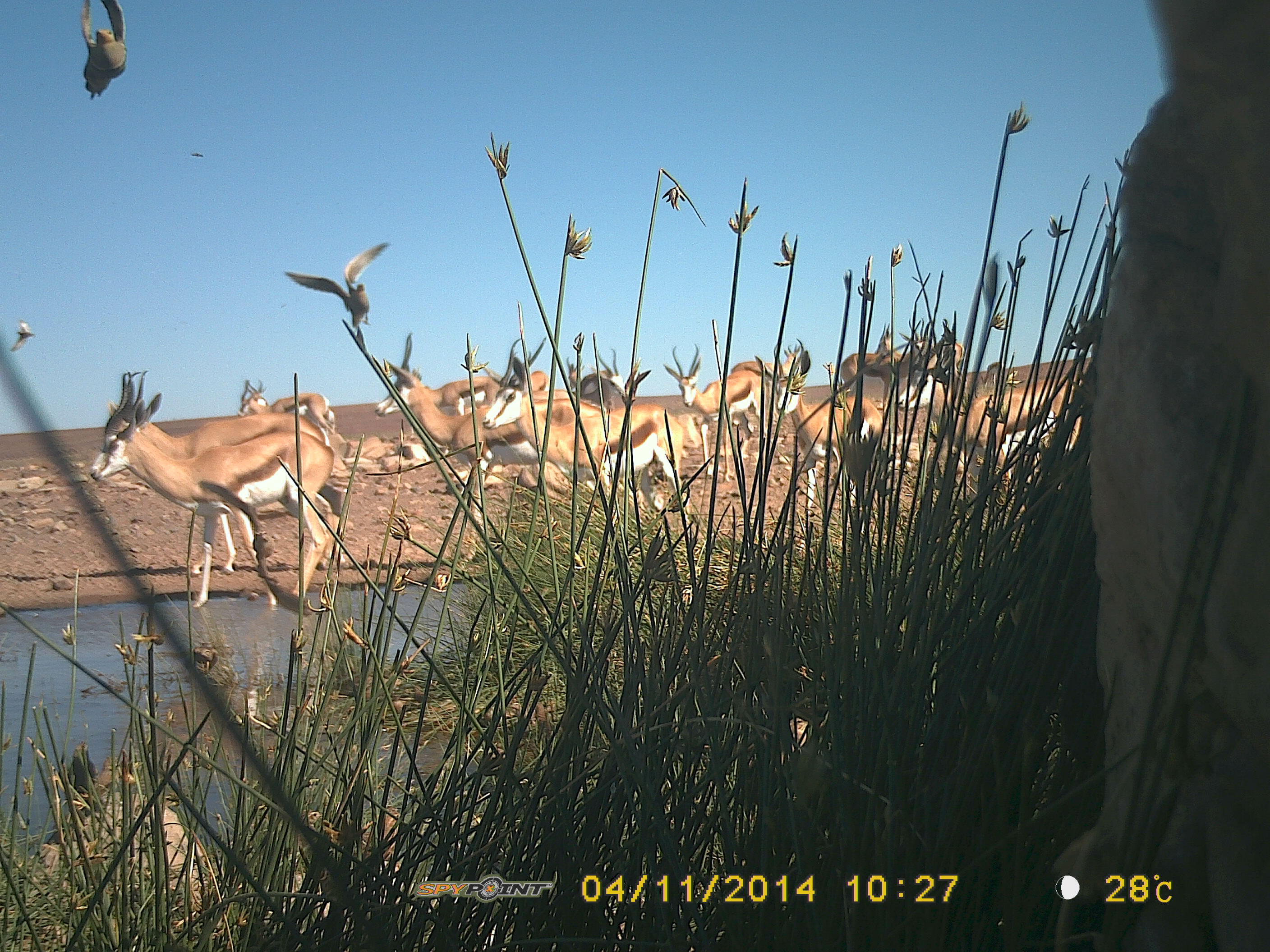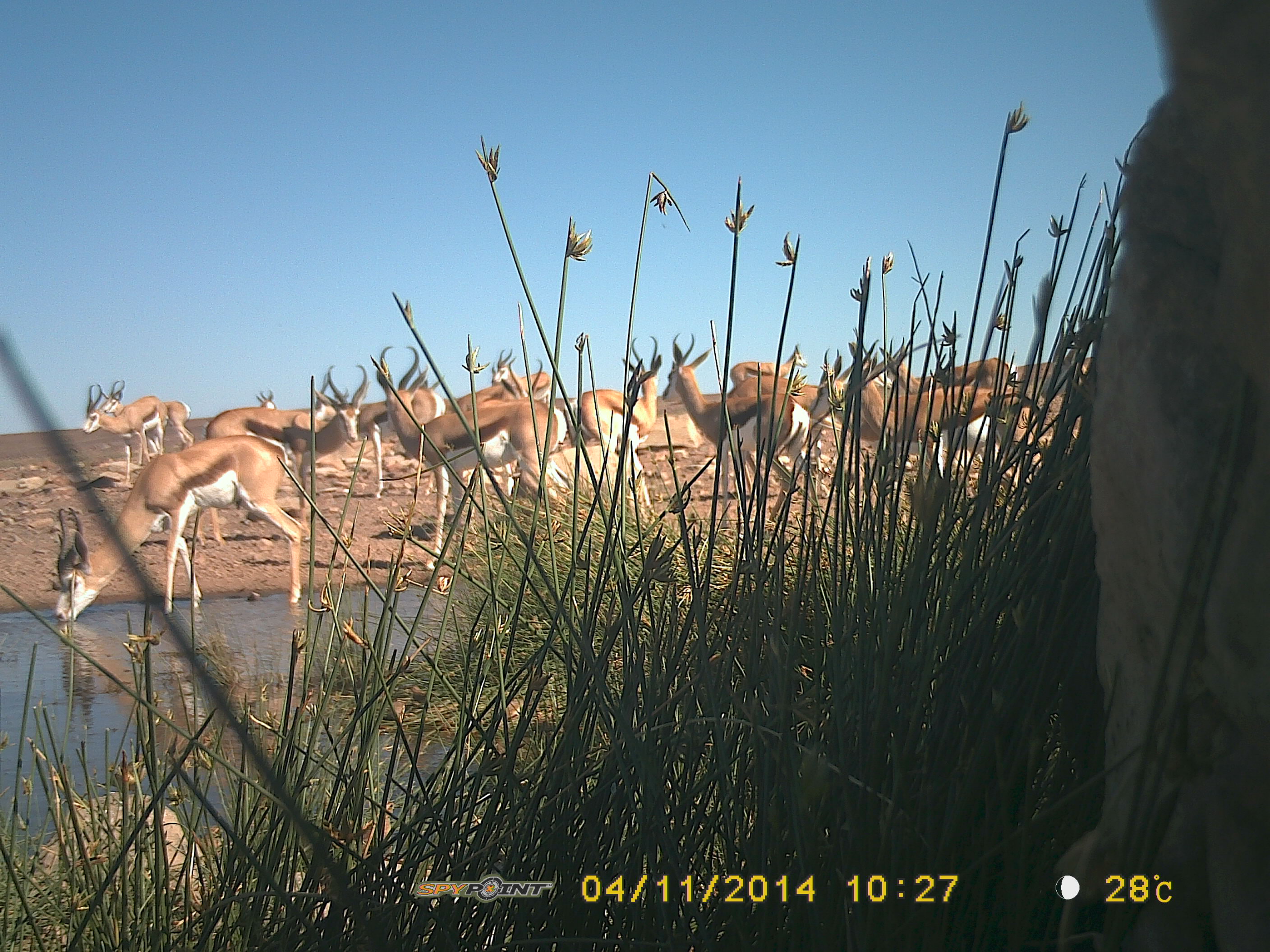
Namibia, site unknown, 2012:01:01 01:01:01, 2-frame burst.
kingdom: Animalia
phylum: Chordata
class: Mammalia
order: Artiodactyla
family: Bovidae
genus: Antidorcas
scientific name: Antidorcas marsupialis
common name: springbok